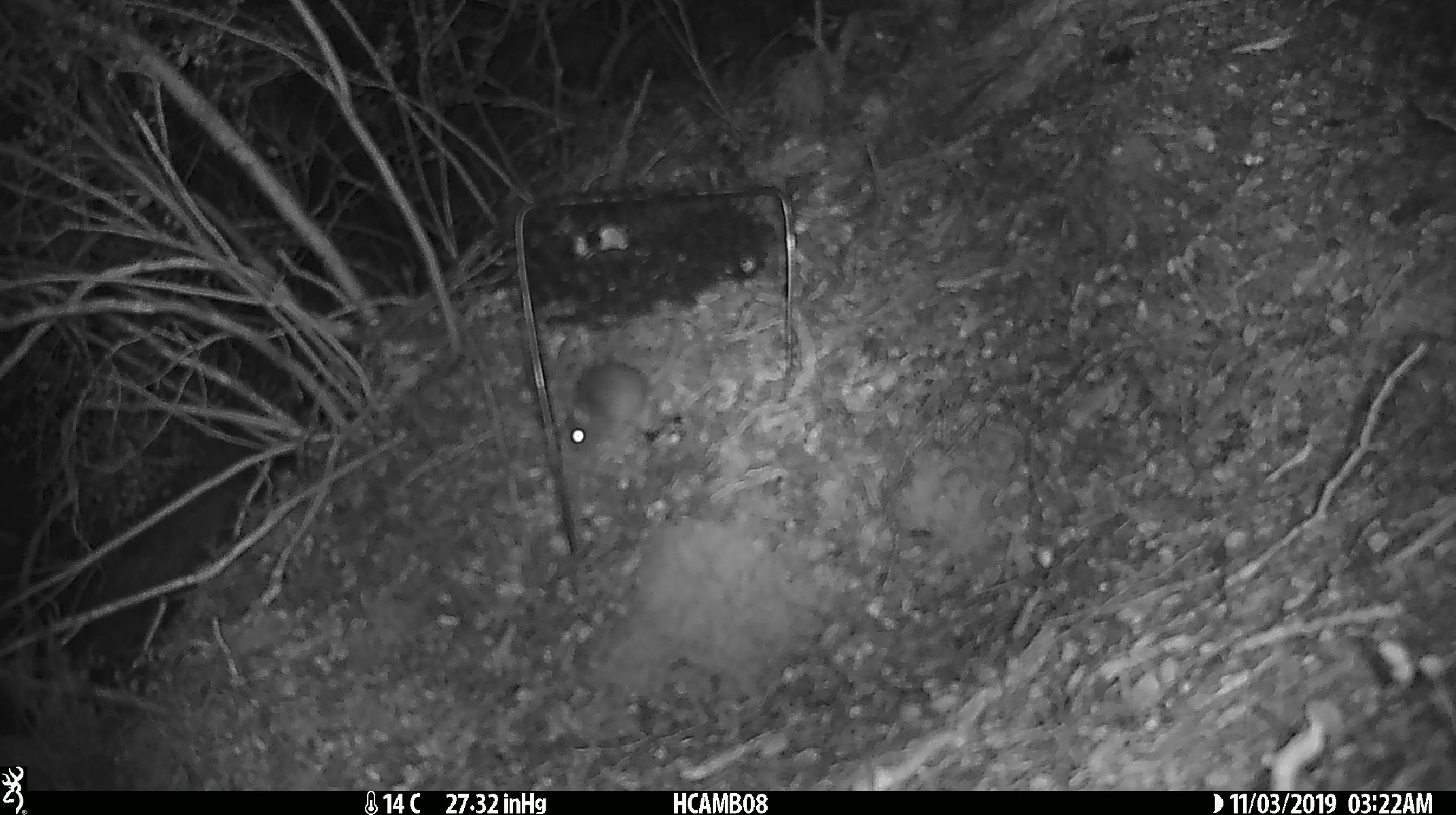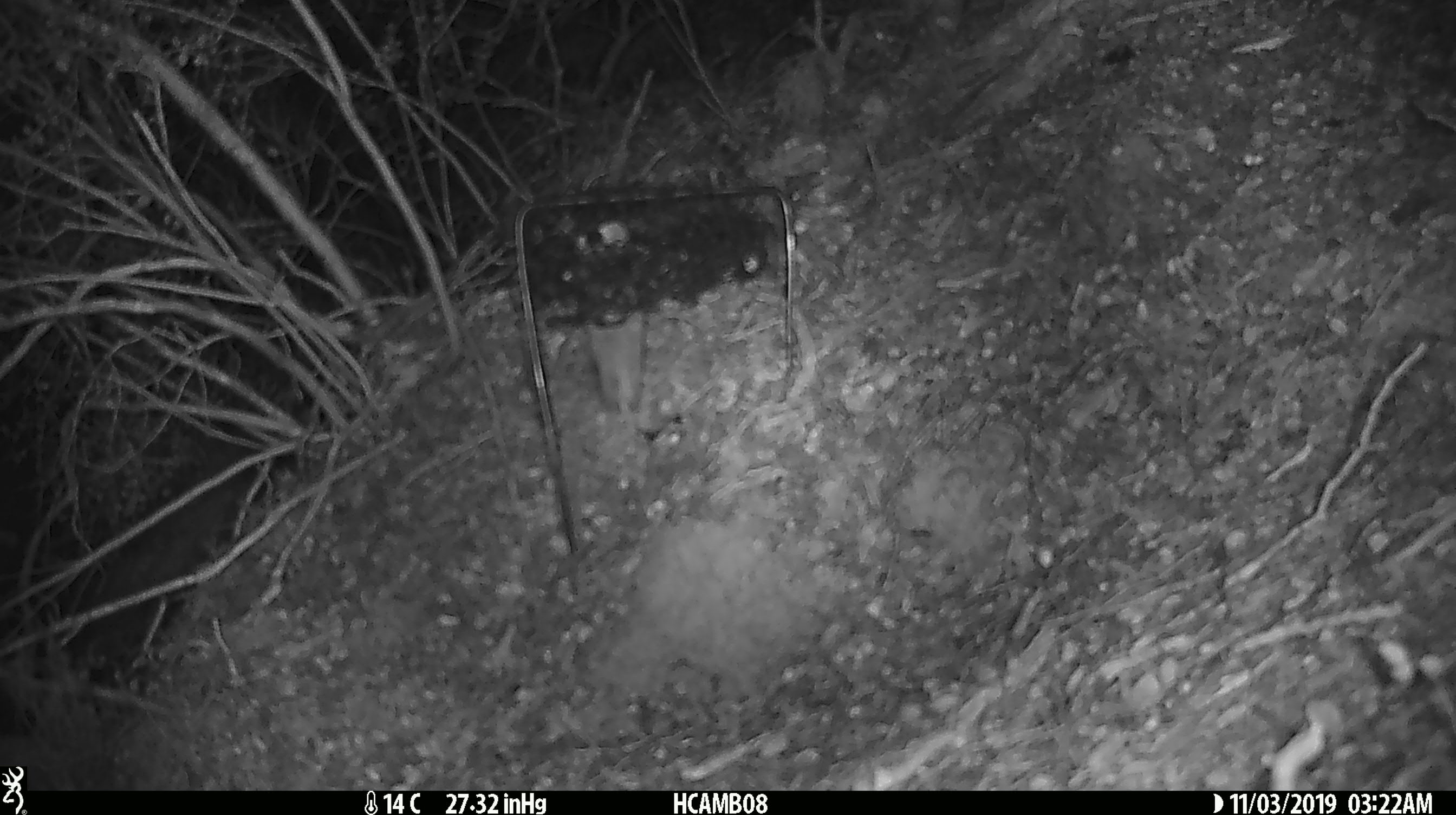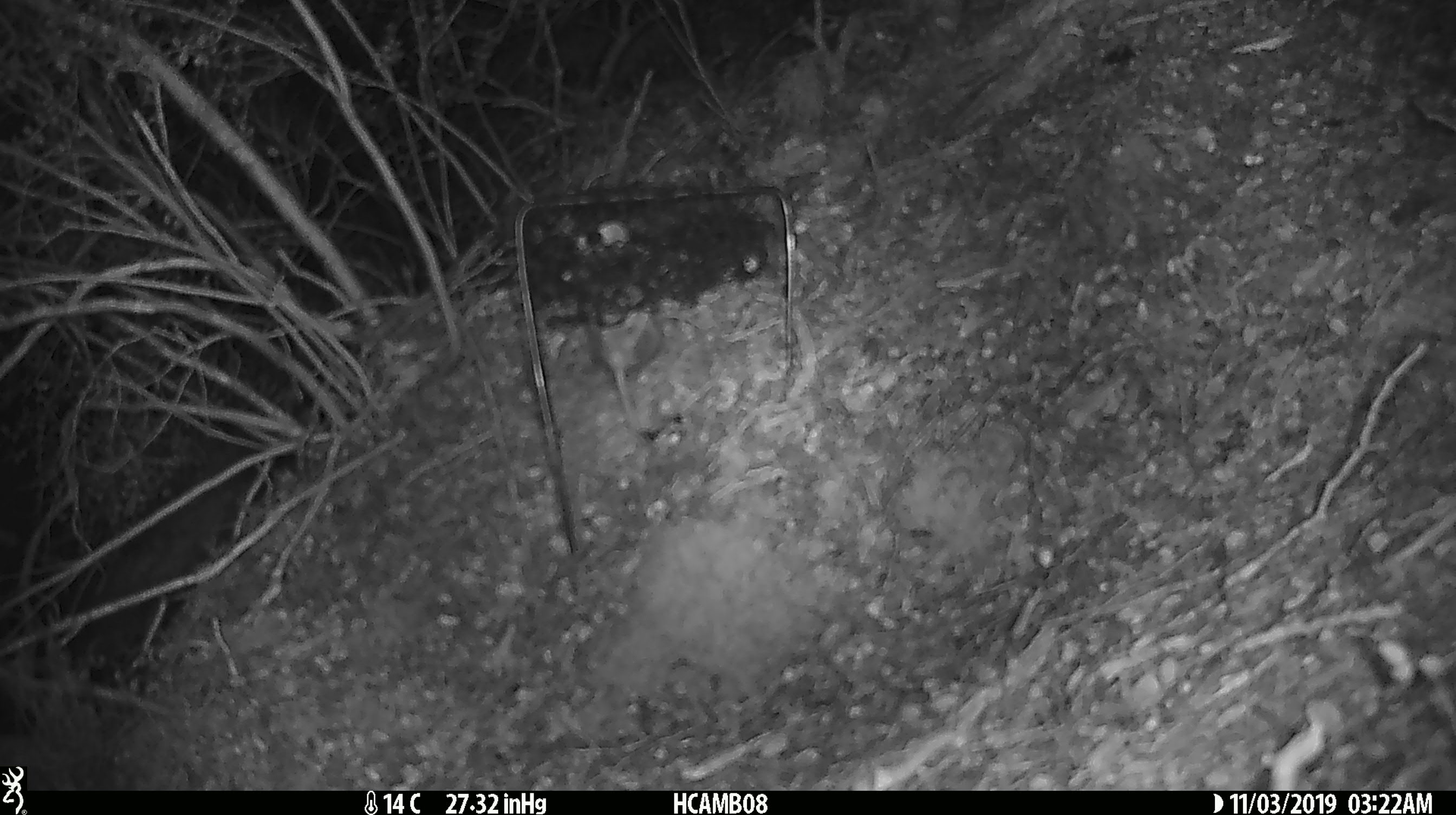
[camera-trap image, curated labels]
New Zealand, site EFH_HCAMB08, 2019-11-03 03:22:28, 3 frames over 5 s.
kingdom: Animalia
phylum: Chordata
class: Mammalia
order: Rodentia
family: Muridae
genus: Mus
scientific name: Mus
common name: mouse